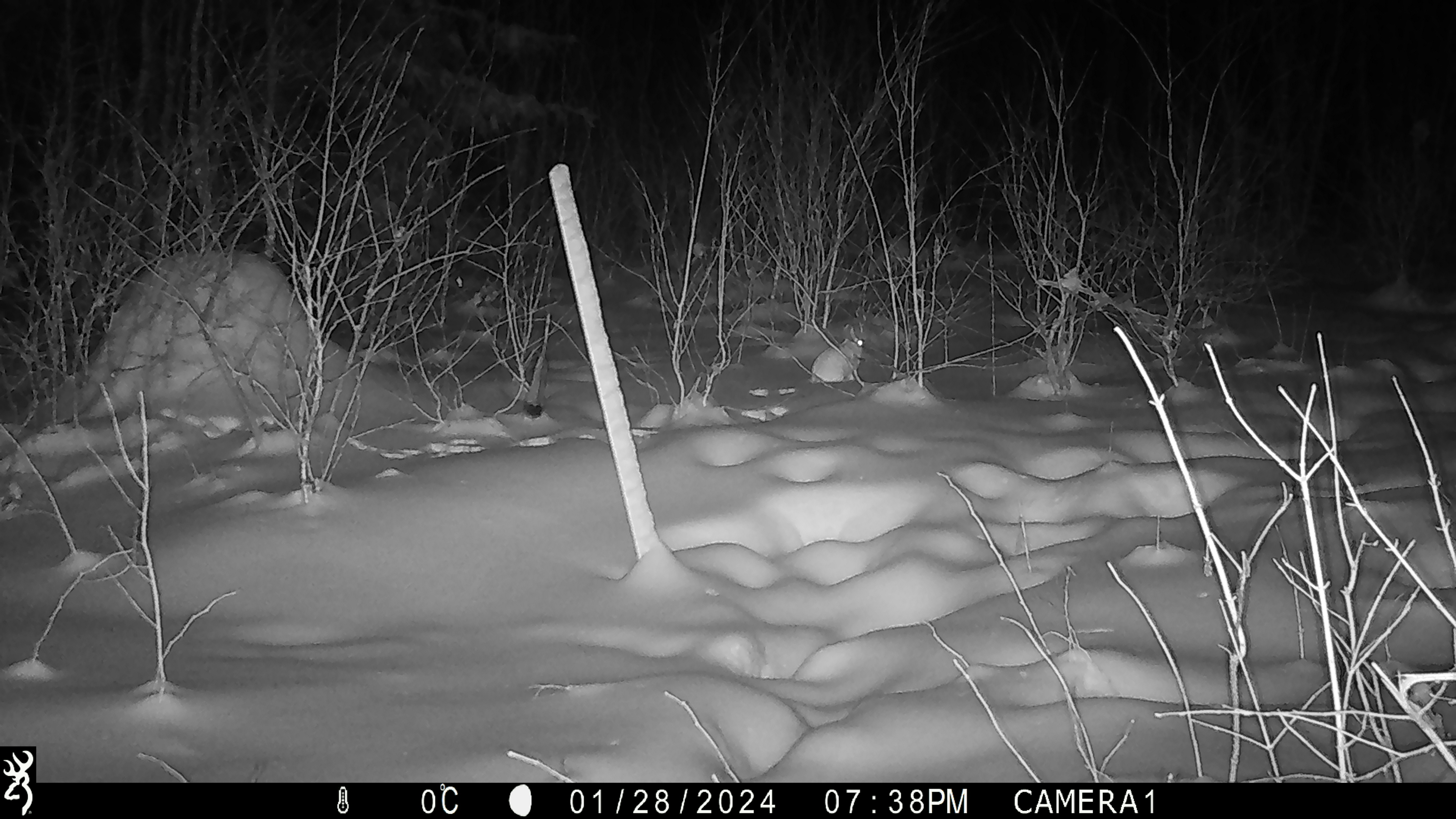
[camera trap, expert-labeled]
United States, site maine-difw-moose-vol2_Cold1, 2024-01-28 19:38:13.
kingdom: Animalia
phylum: Chordata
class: Mammalia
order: Lagomorpha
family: Leporidae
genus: Lepus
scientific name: Lepus americanus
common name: snowshoe hare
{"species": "snowshoe hare (Lepus americanus)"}